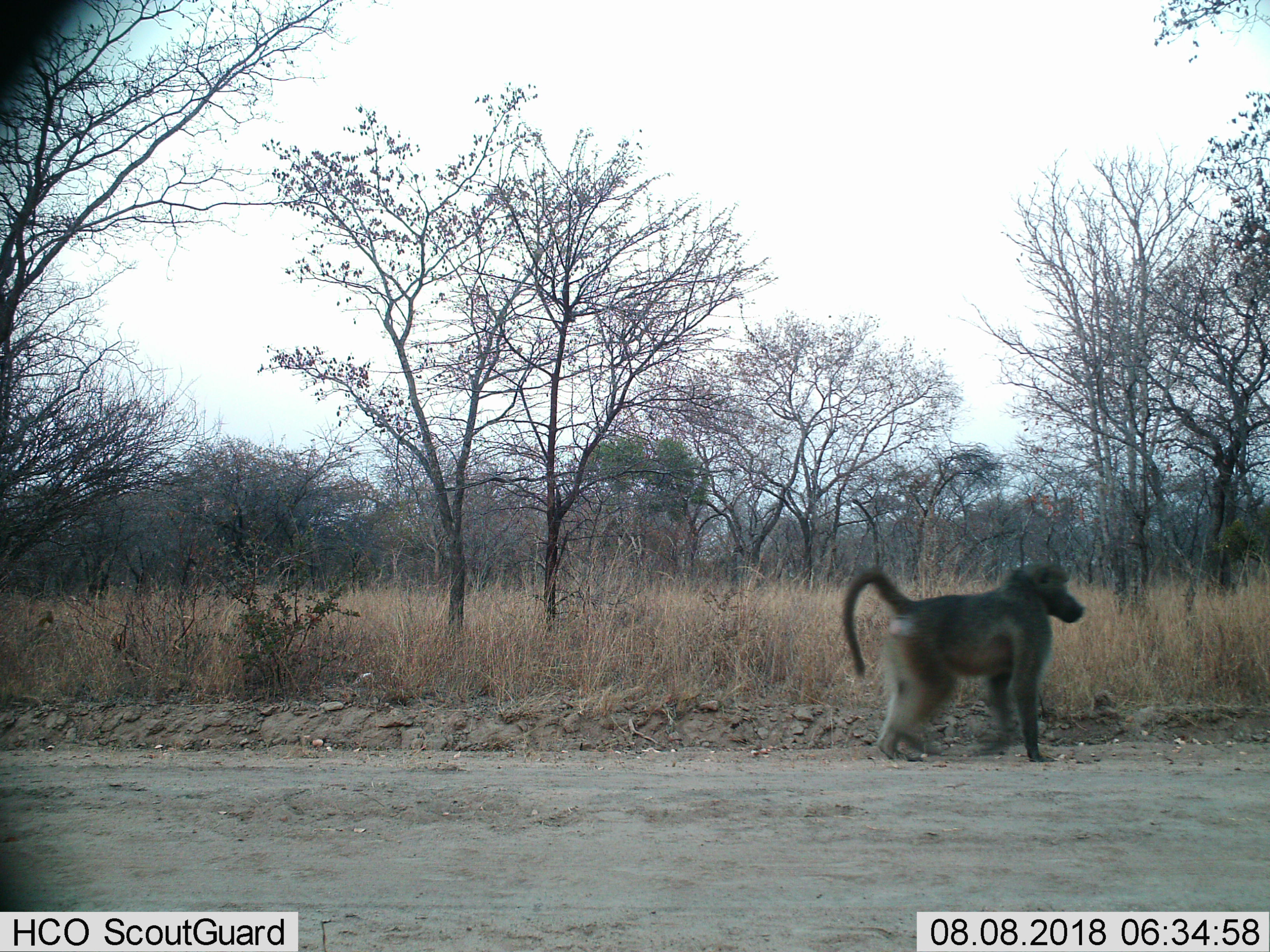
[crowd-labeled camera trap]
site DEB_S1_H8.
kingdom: Animalia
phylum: Chordata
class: Mammalia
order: Primates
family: Cercopithecidae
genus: Papio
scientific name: Papio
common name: baboon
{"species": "baboon (Papio)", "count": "1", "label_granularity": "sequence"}